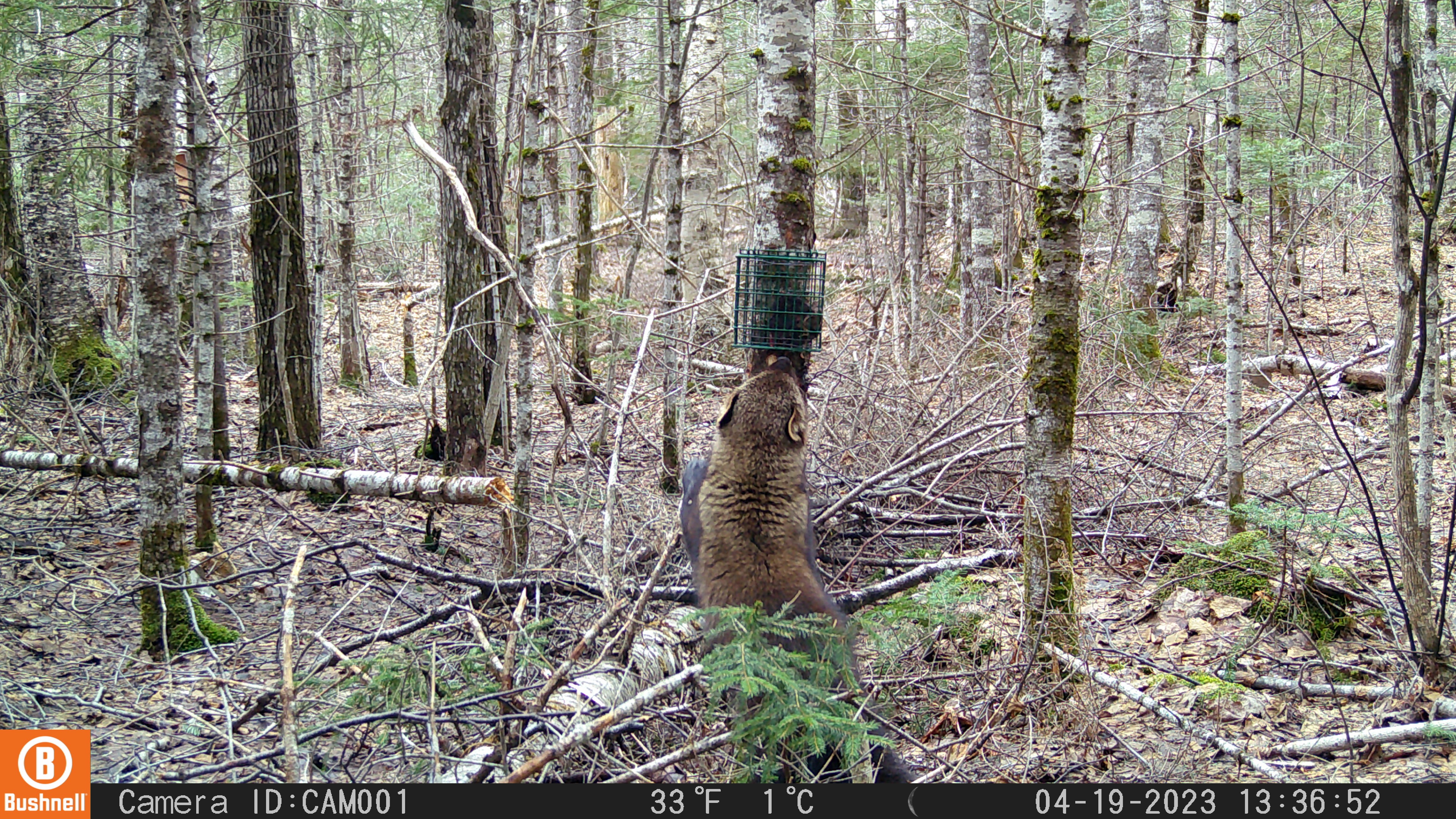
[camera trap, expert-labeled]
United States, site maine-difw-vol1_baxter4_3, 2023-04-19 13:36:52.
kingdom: Animalia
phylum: Chordata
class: Mammalia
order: Carnivora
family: Mustelidae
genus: Pekania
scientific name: Pekania pennanti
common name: fisher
Fisher (Pekania pennanti).